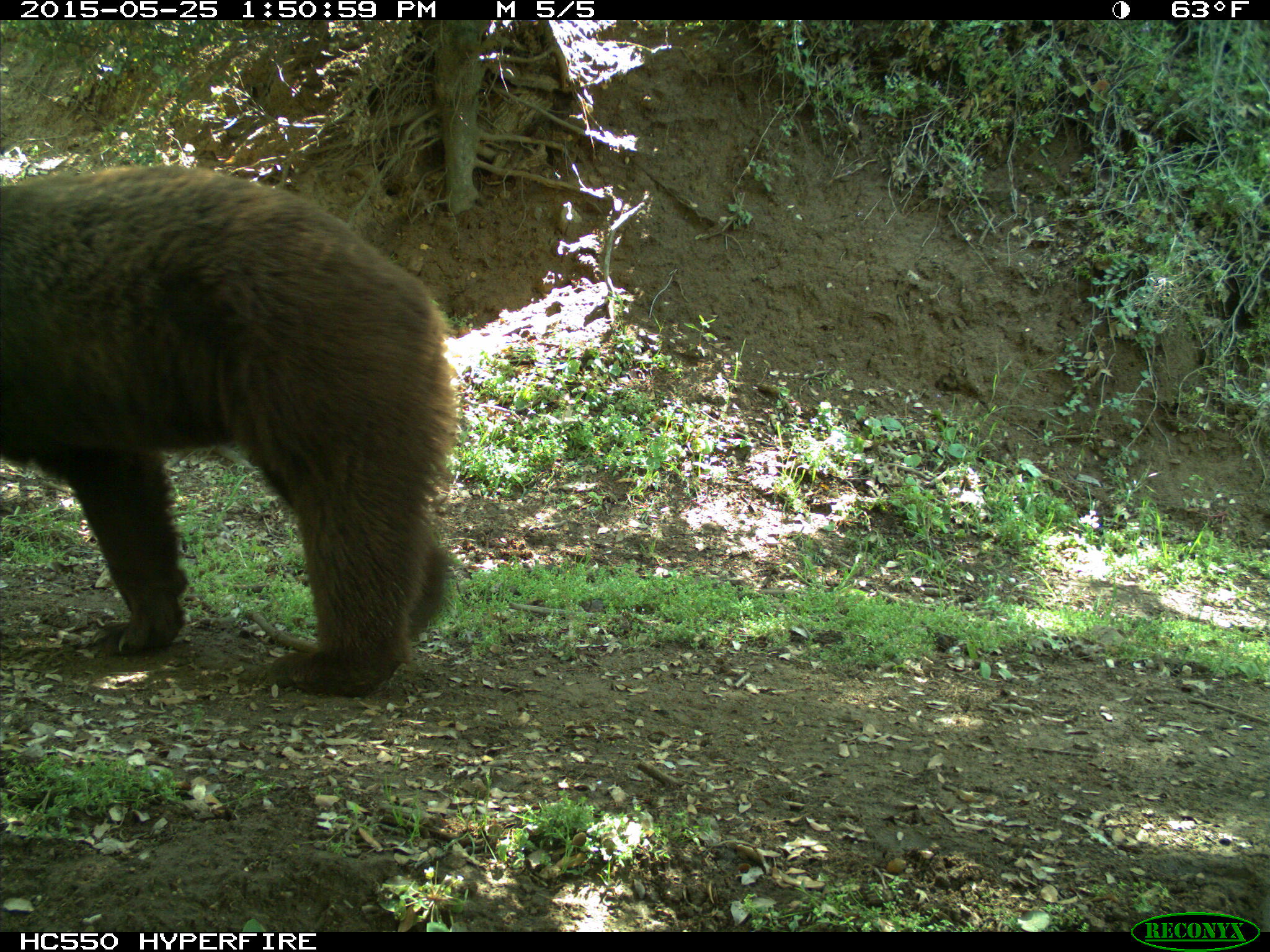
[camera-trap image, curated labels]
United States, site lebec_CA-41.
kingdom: Animalia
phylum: Chordata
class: Mammalia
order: Carnivora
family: Ursidae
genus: Ursus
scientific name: Ursus americanus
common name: american black bear